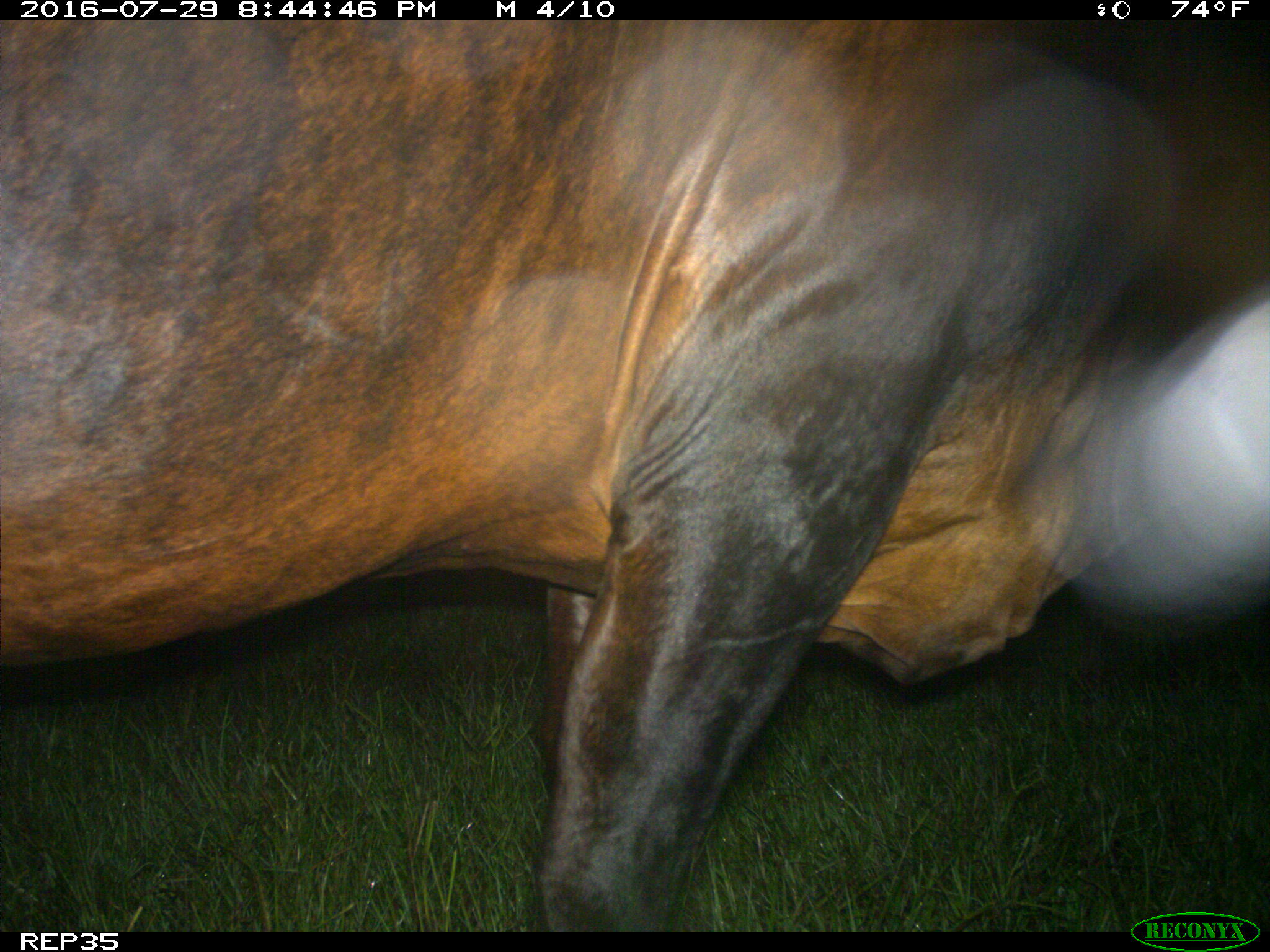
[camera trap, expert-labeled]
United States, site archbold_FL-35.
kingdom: Animalia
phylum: Chordata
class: Mammalia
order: Artiodactyla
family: Bovidae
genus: Bos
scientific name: Bos taurus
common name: domestic cow